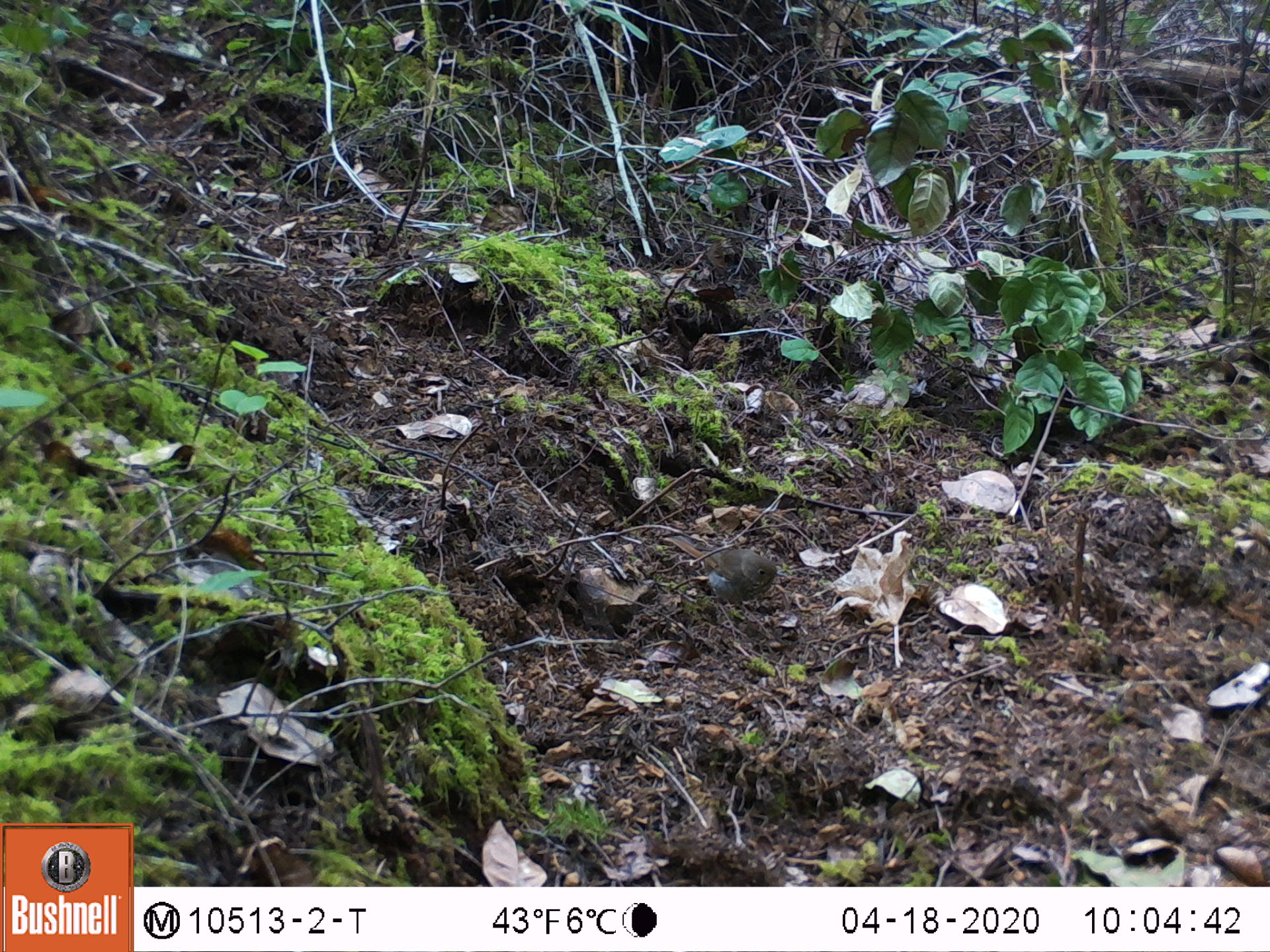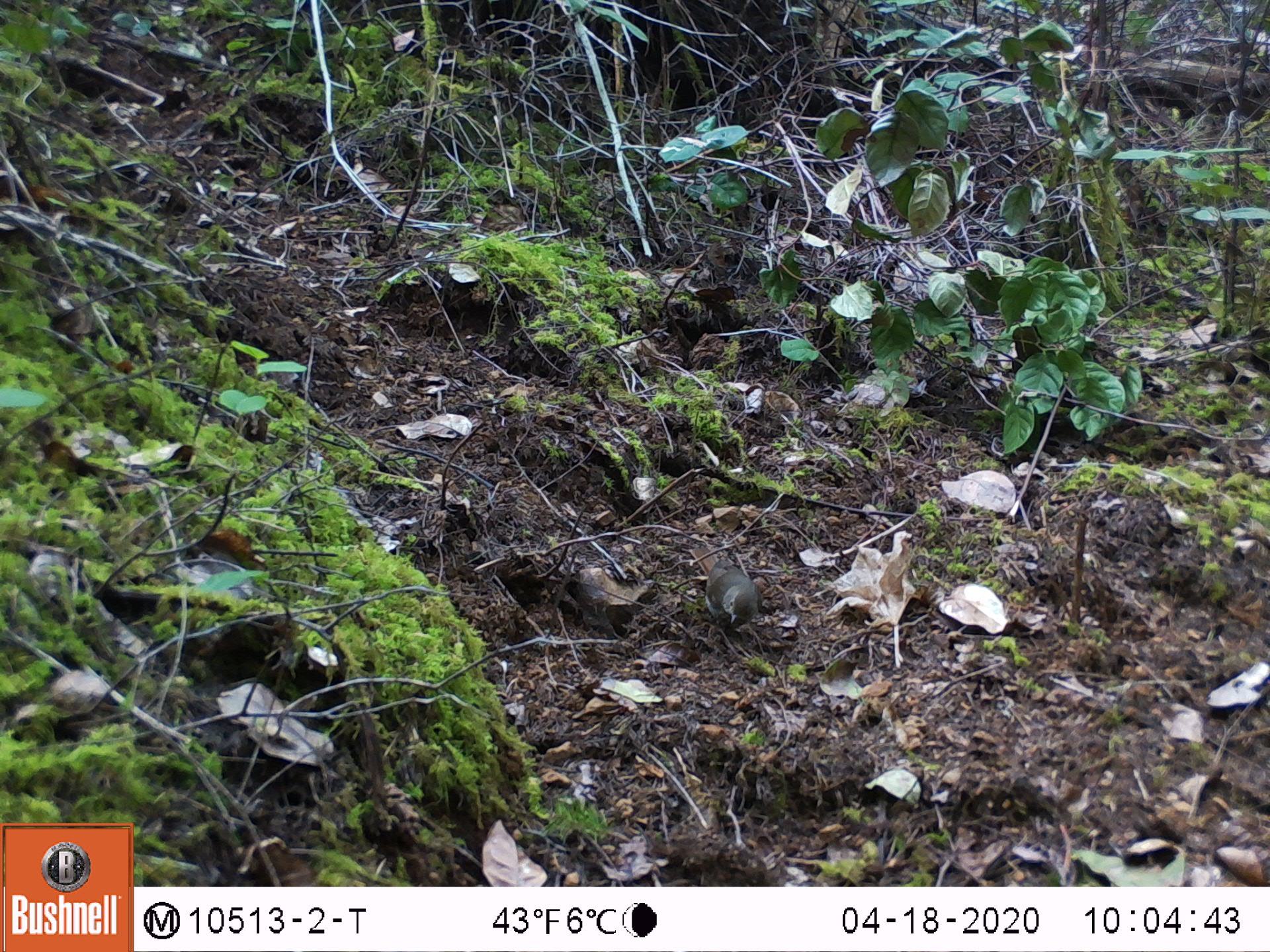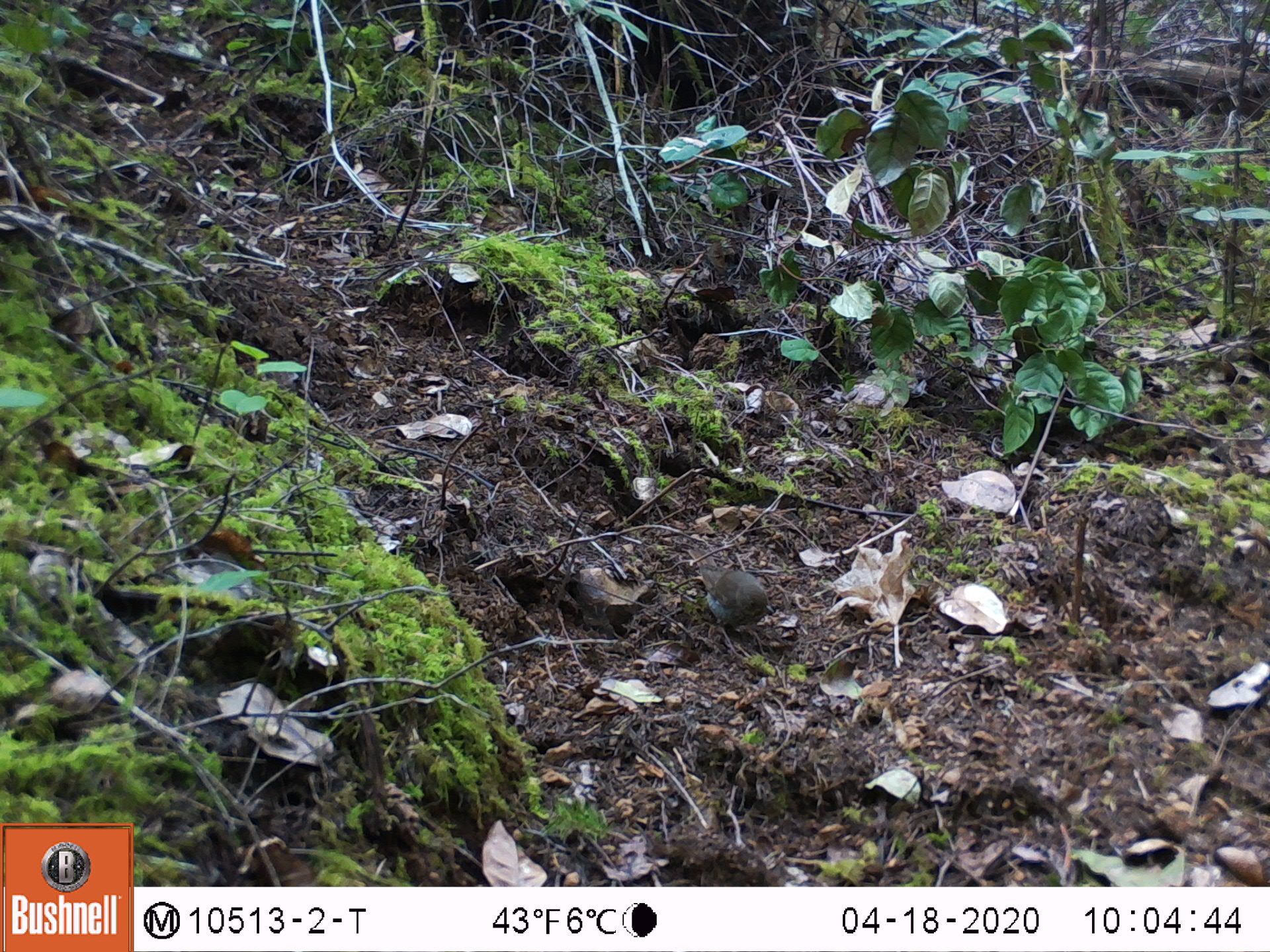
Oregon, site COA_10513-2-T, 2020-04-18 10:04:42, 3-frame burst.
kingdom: Animalia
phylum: Chordata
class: Aves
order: Passeriformes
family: Turdidae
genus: Catharus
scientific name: Catharus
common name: brown thrushes and nightingale-thrushes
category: catharus species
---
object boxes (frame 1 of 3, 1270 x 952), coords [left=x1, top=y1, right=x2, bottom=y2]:
catharus species: [left=653, top=515, right=801, bottom=651]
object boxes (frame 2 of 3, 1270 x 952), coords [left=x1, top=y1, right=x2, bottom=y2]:
catharus species: [left=676, top=527, right=782, bottom=684]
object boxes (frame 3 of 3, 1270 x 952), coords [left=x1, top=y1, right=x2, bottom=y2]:
catharus species: [left=681, top=525, right=785, bottom=677]